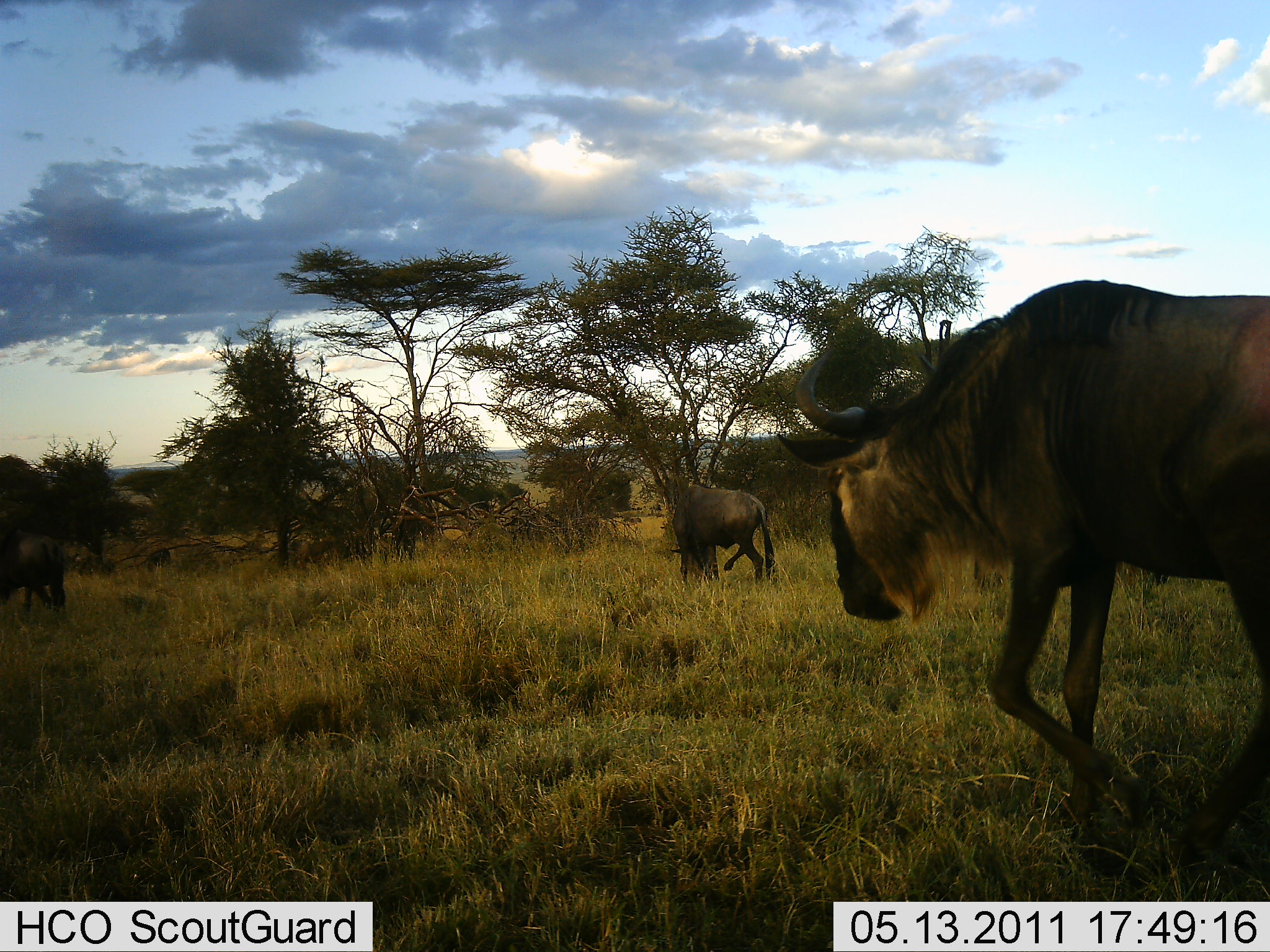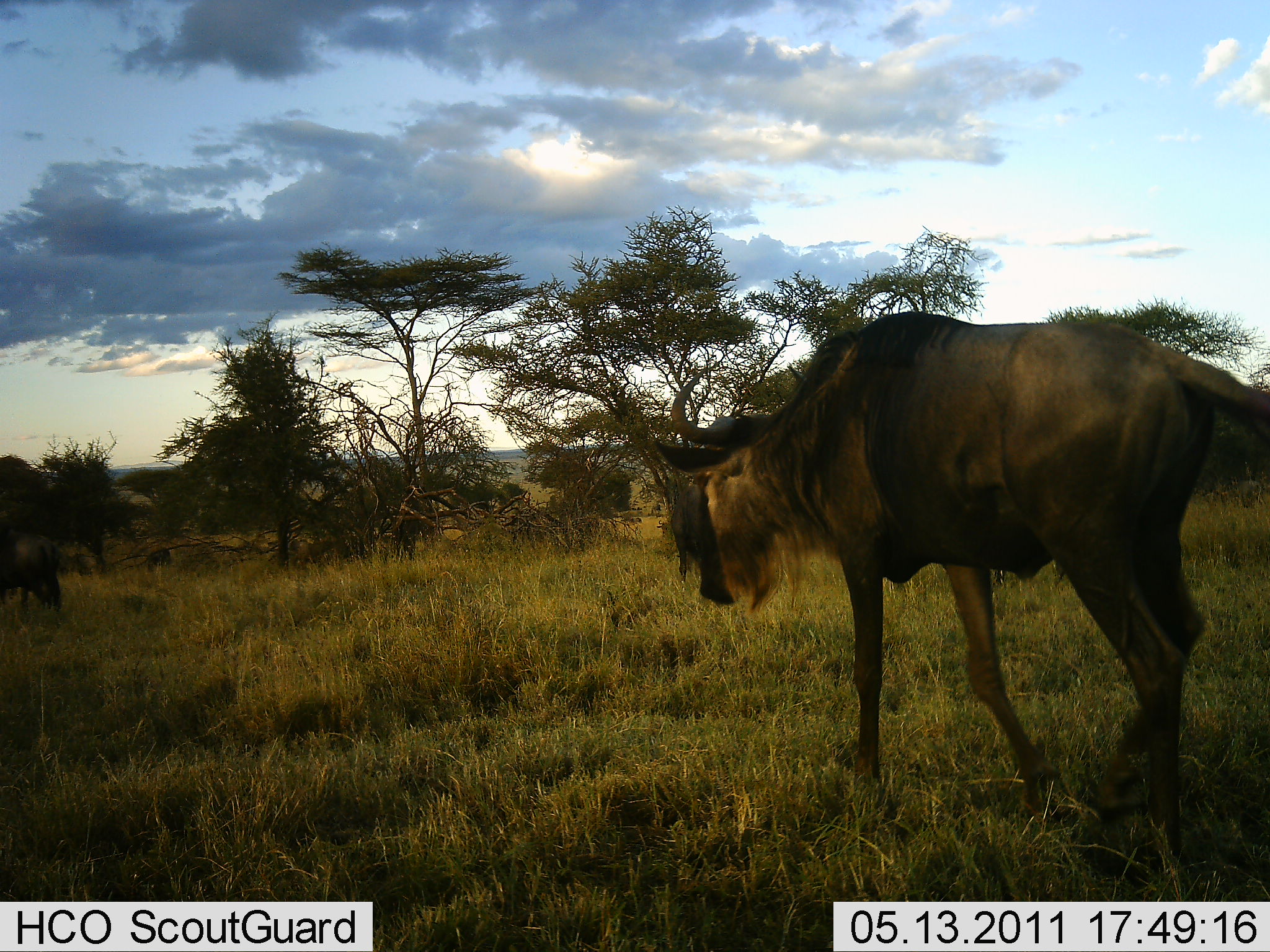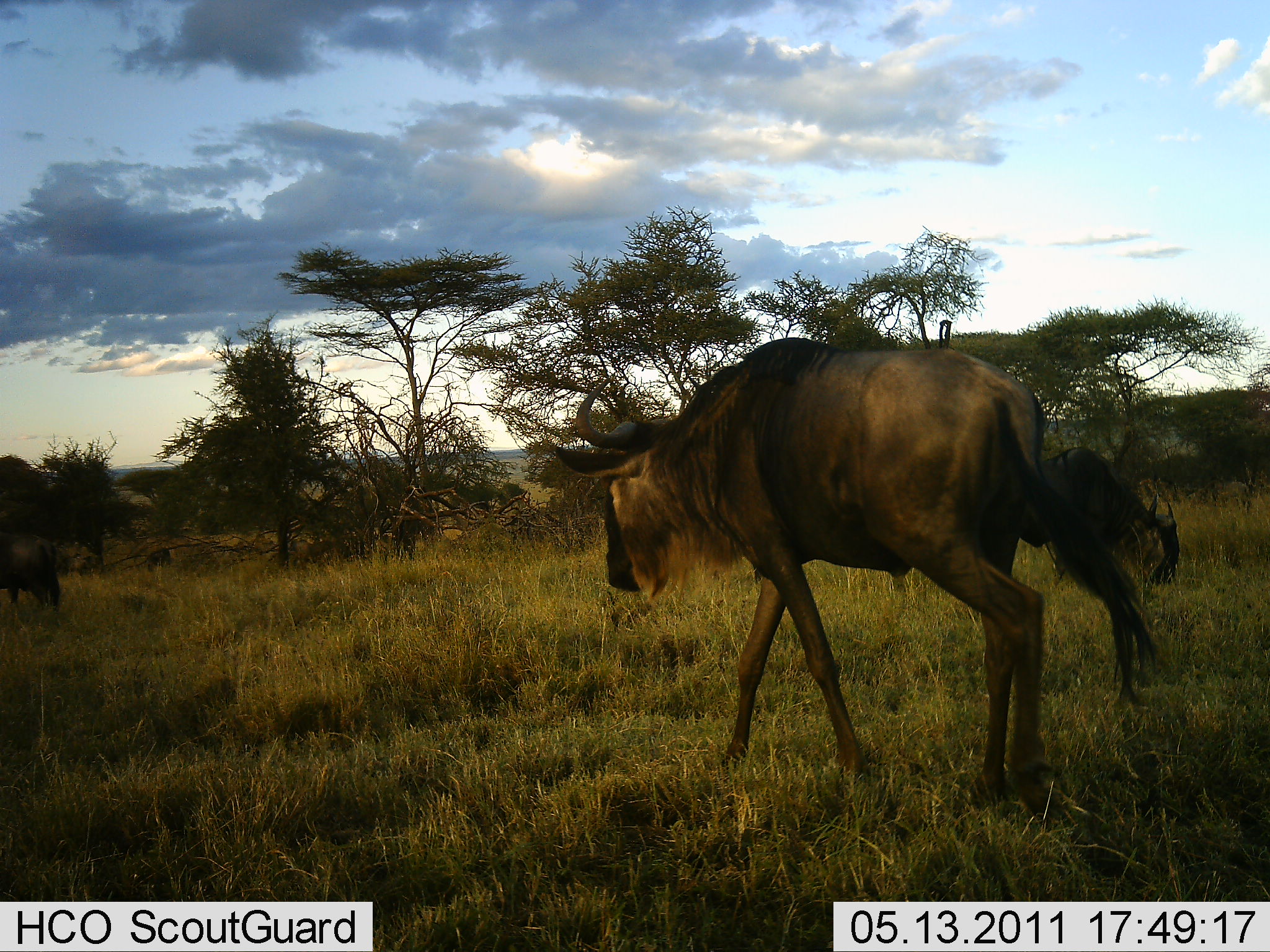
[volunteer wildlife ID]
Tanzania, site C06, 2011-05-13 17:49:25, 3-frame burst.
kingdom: Animalia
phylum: Chordata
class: Mammalia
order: Artiodactyla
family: Bovidae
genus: Connochaetes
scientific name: Connochaetes taurinus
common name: blue wildebeest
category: wildebeest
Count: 4.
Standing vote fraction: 0%.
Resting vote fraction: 0%.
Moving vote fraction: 100%.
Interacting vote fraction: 0%.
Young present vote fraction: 0%.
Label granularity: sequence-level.